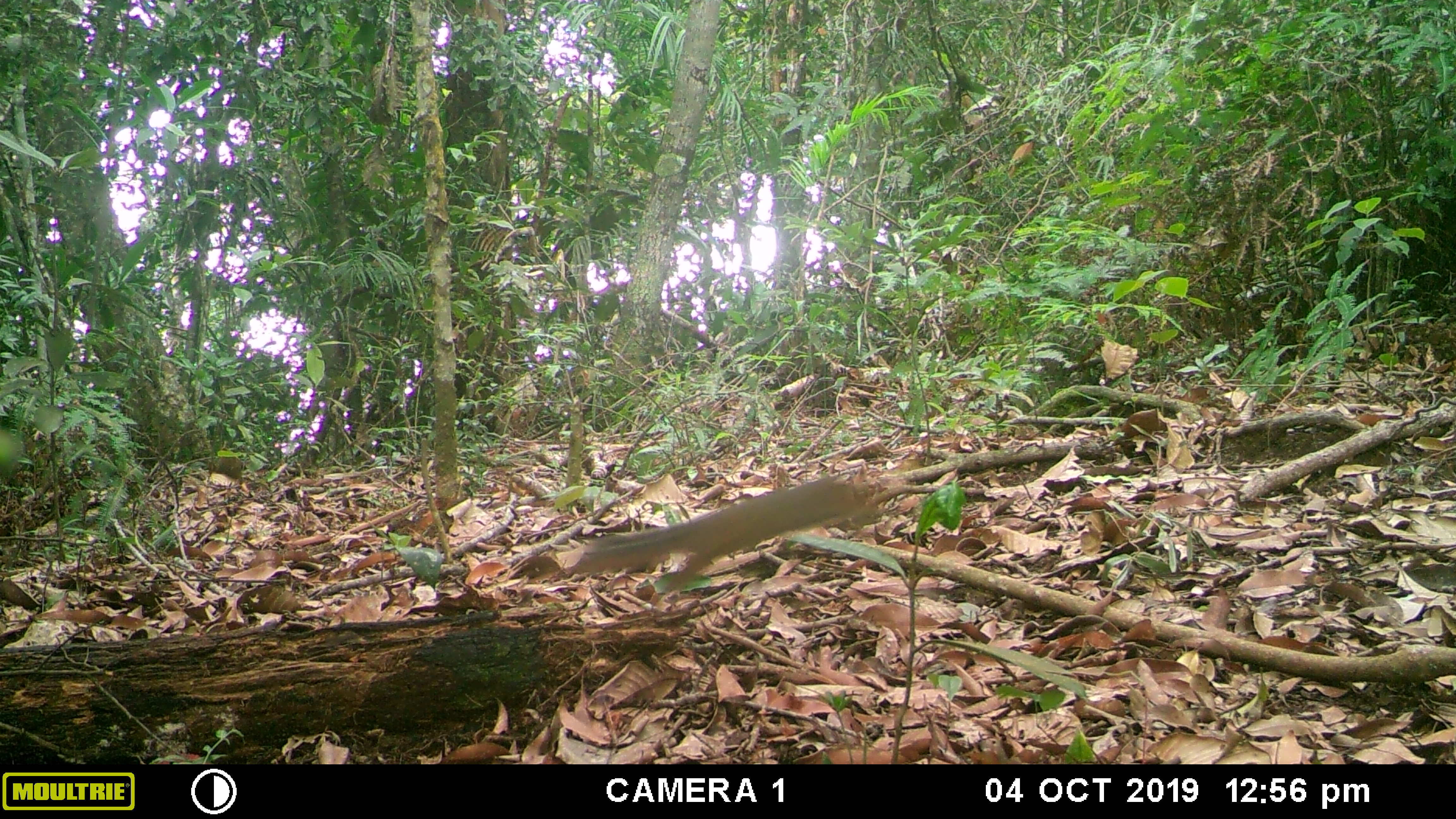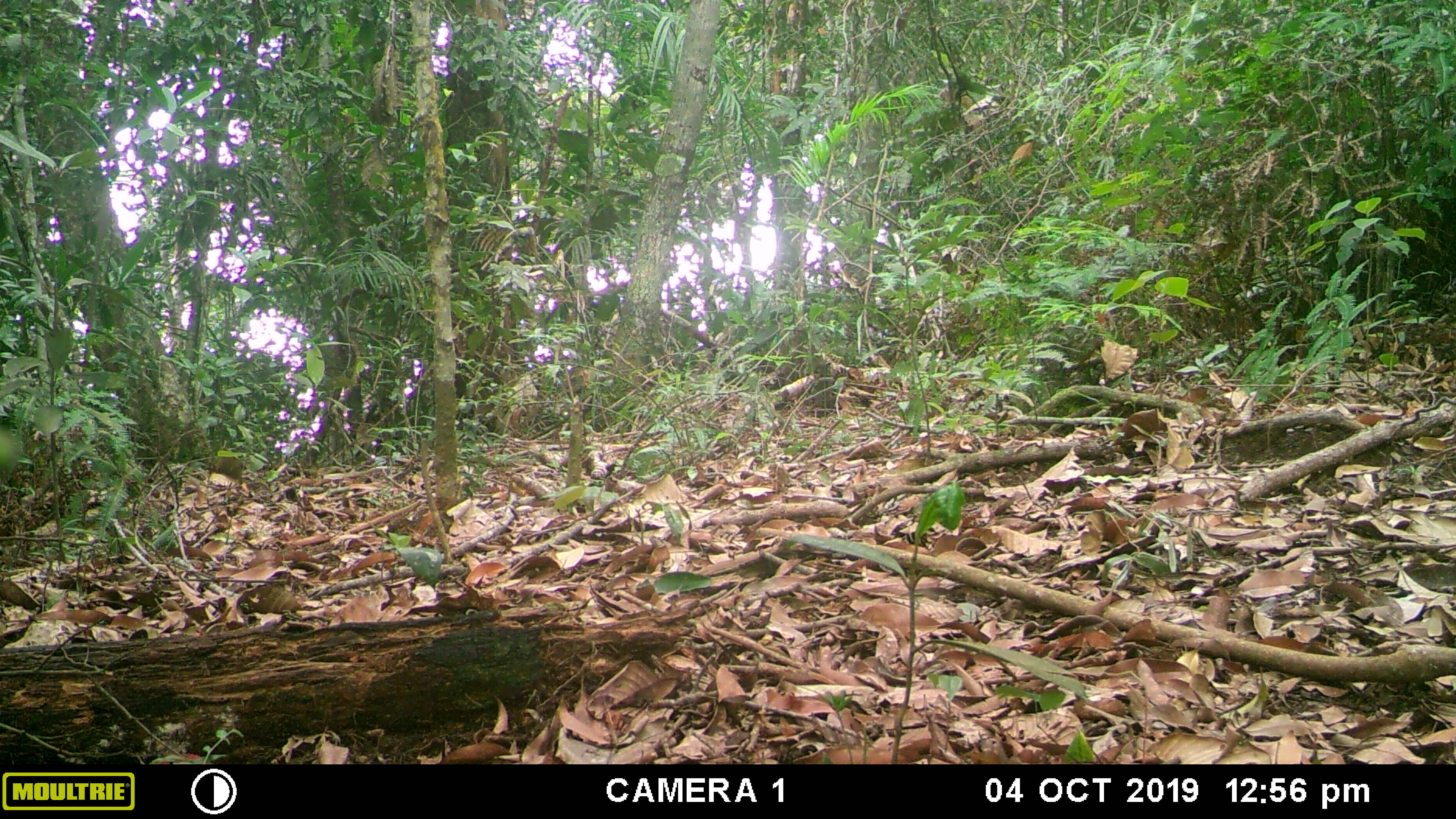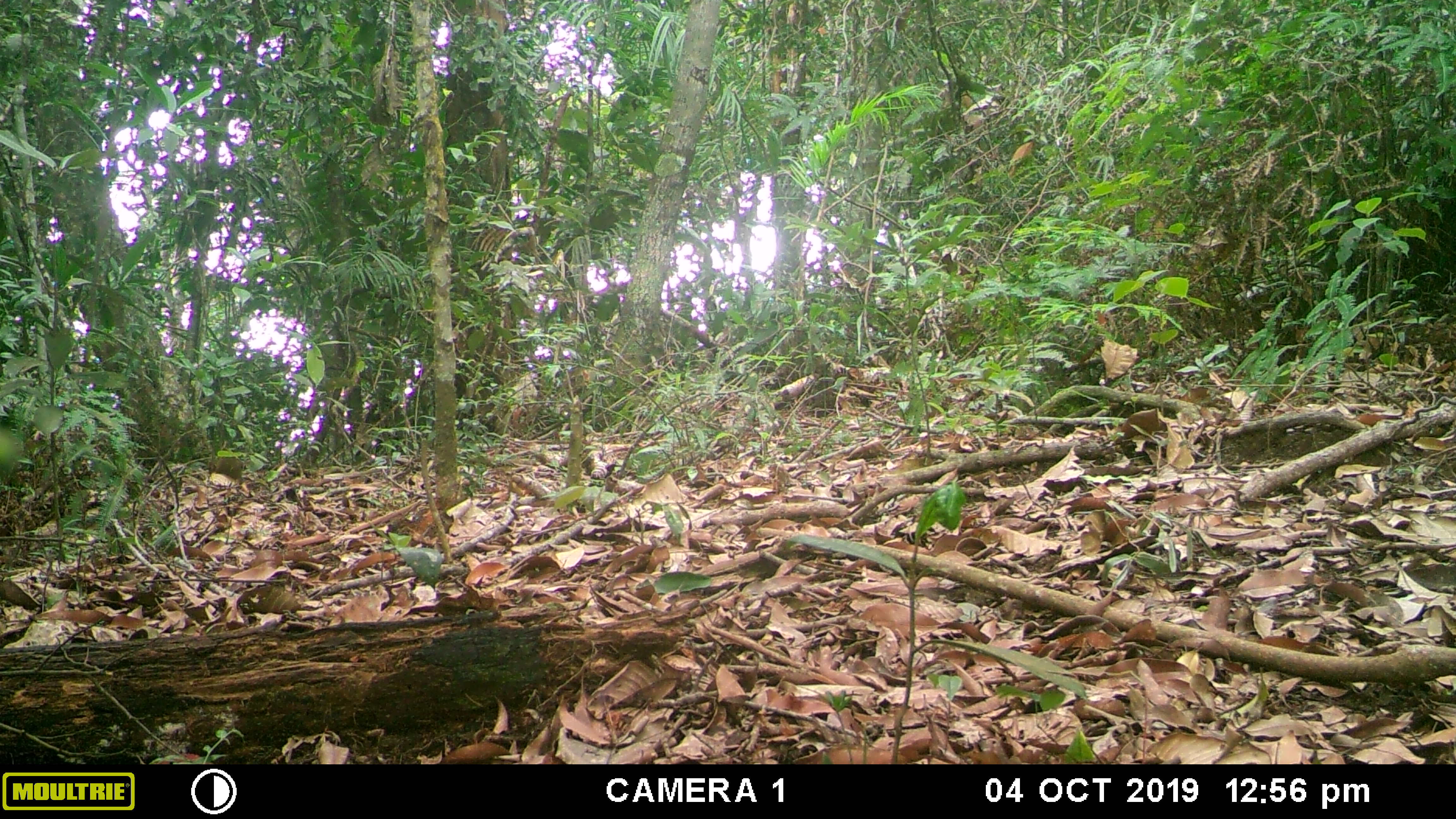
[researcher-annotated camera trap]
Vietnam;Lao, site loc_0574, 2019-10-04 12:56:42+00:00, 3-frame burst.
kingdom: Animalia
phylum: Chordata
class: Mammalia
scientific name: Mammalia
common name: mammal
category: unidentified small mammal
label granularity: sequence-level